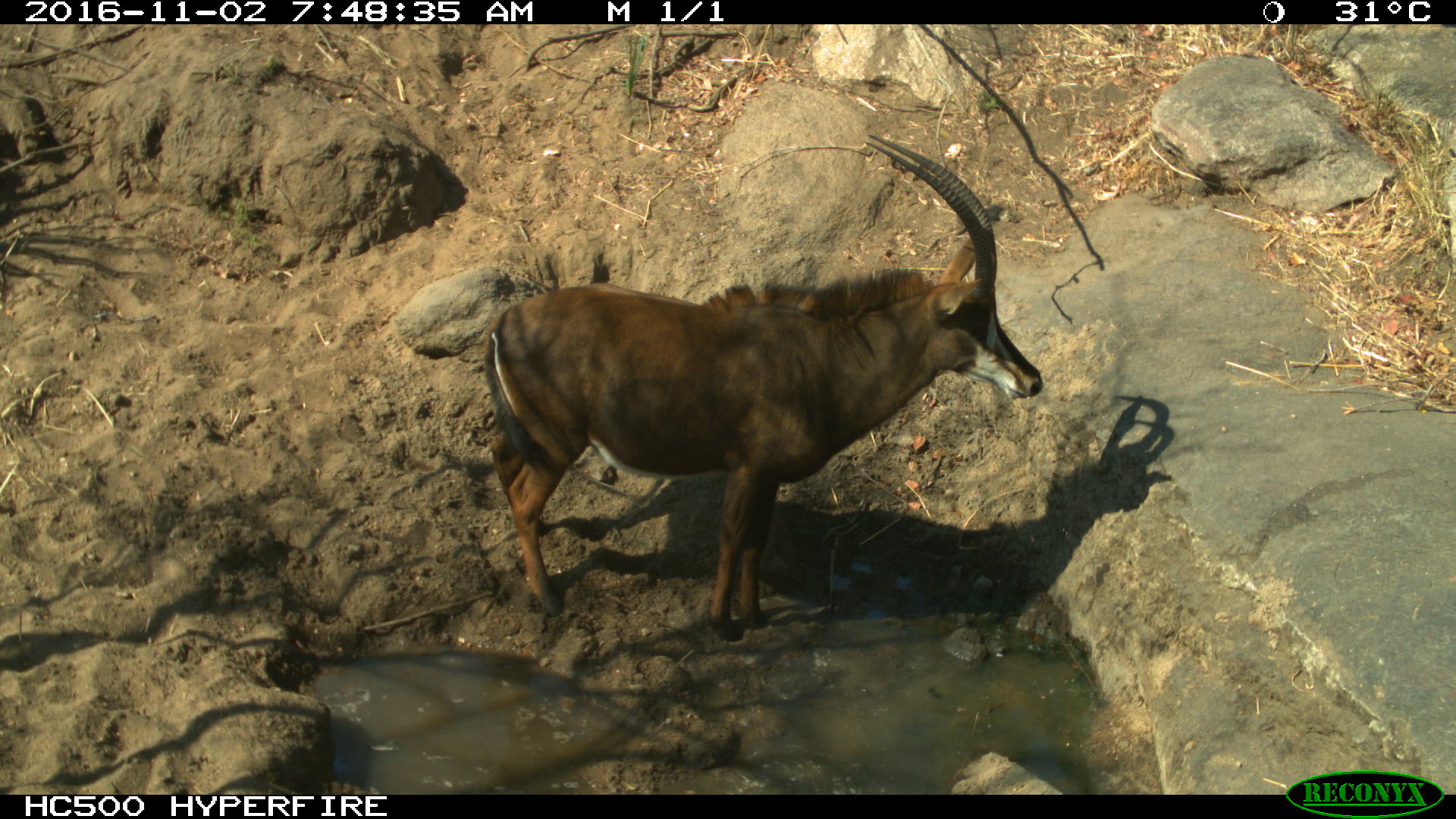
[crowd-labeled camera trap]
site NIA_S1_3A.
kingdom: Animalia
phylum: Chordata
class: Mammalia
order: Artiodactyla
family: Bovidae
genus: Hippotragus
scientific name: Hippotragus niger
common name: sable antelope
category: sable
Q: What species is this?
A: Sable (sable antelope) (Hippotragus niger).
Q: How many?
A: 1.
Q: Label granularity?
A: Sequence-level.